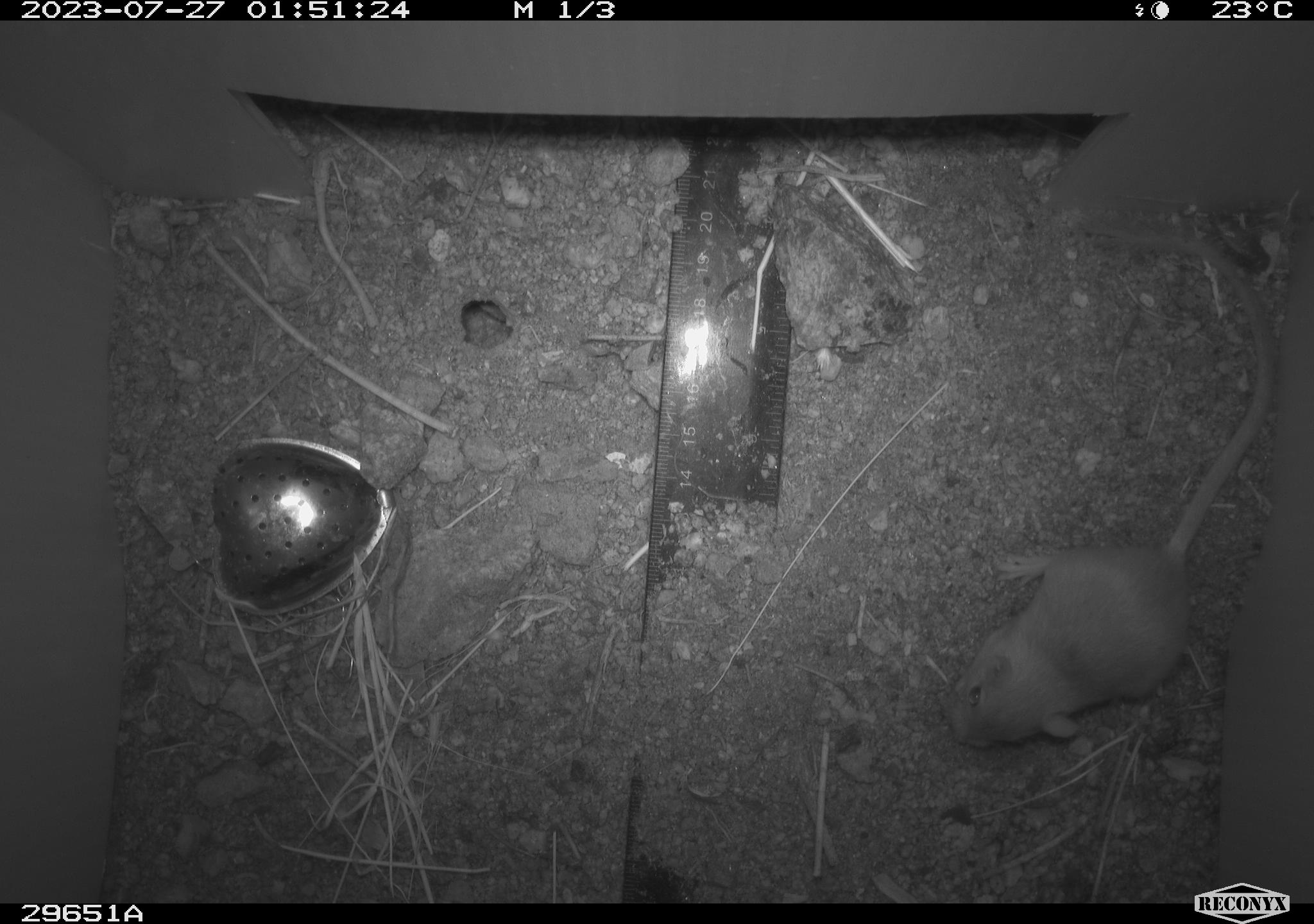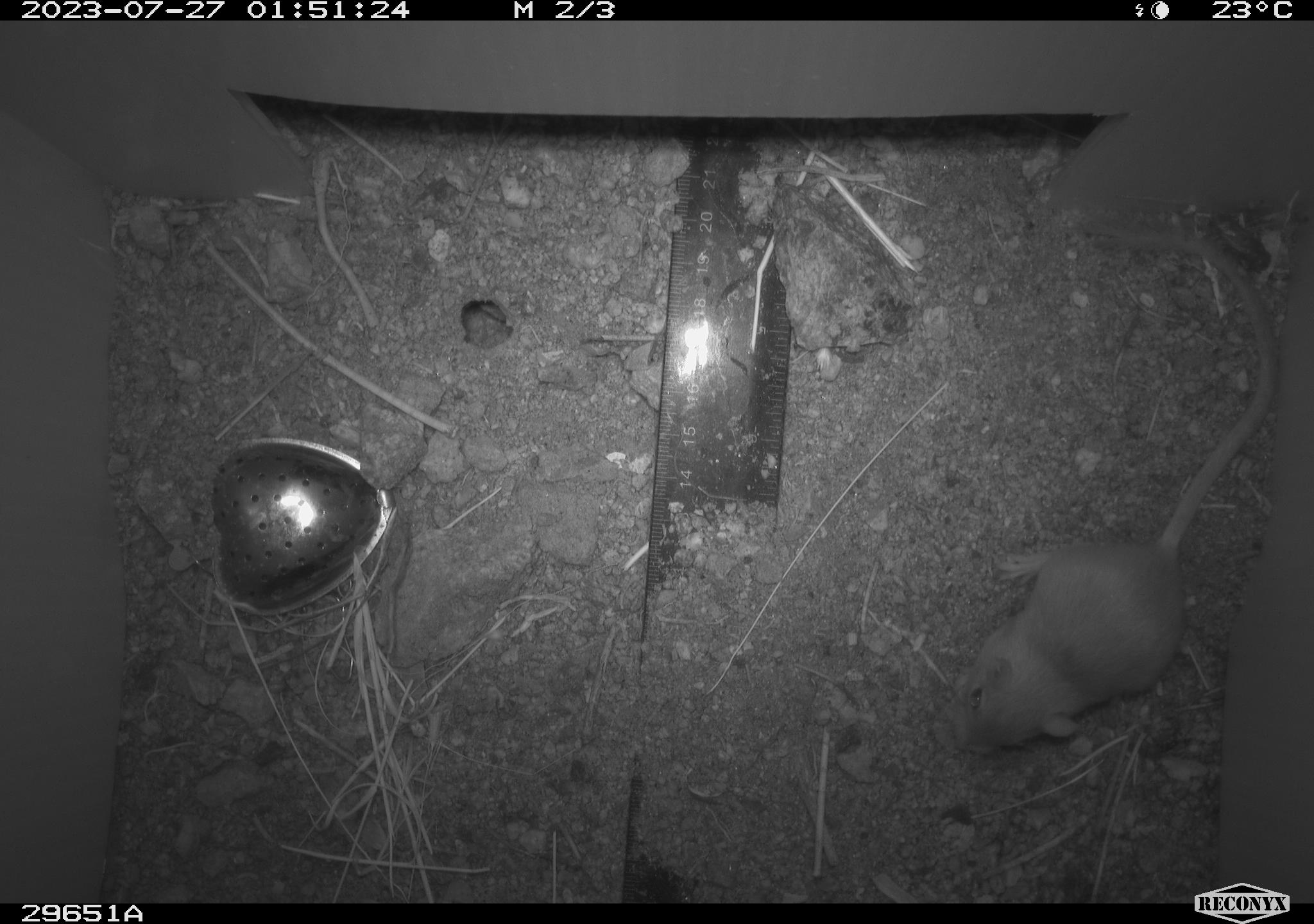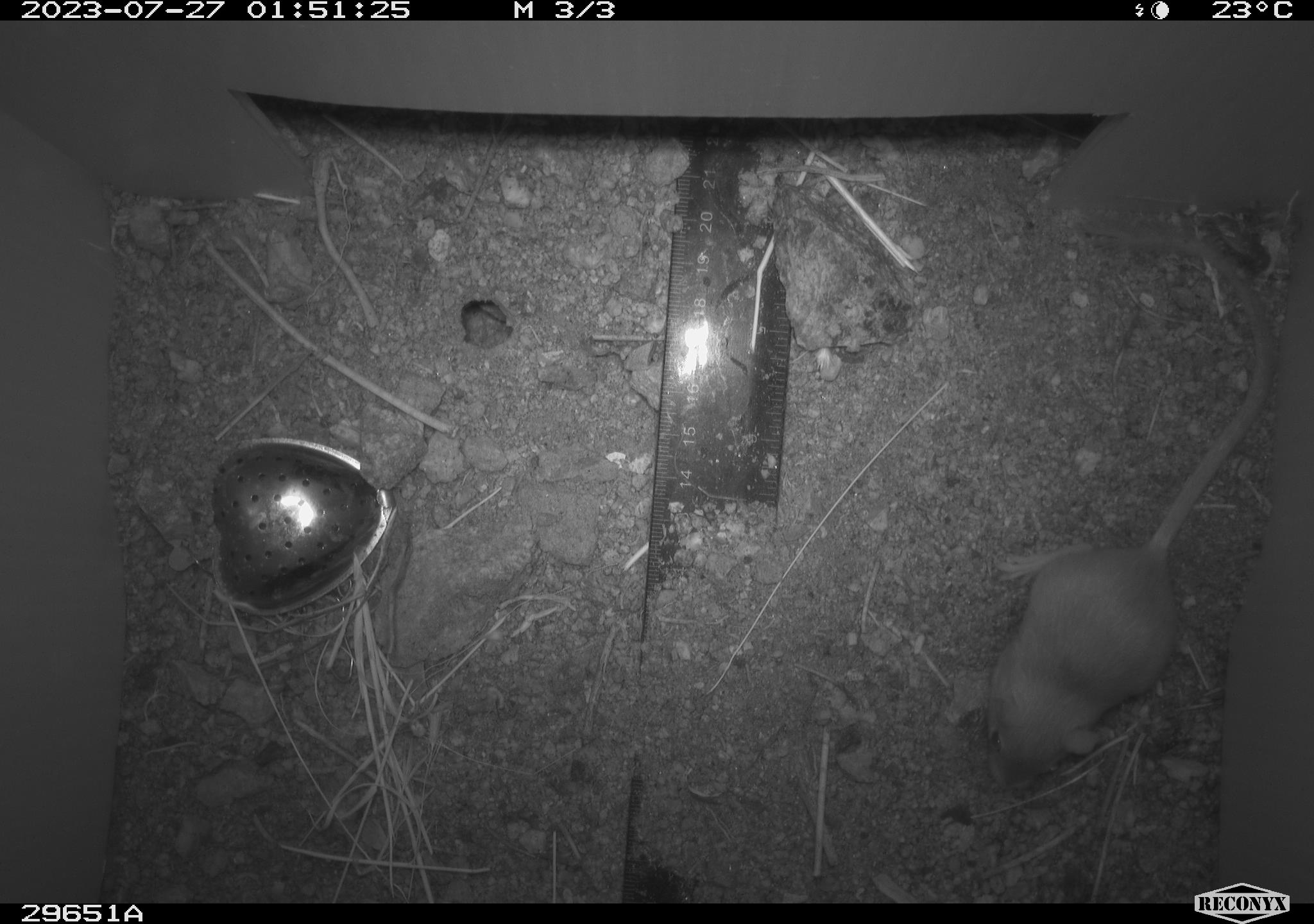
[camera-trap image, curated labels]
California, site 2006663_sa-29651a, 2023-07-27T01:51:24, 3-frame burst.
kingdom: Animalia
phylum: Chordata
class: Mammalia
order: Rodentia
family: Heteromyidae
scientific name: Heteromyidae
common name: kangaroo rats and pocket mice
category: heteromyidae family